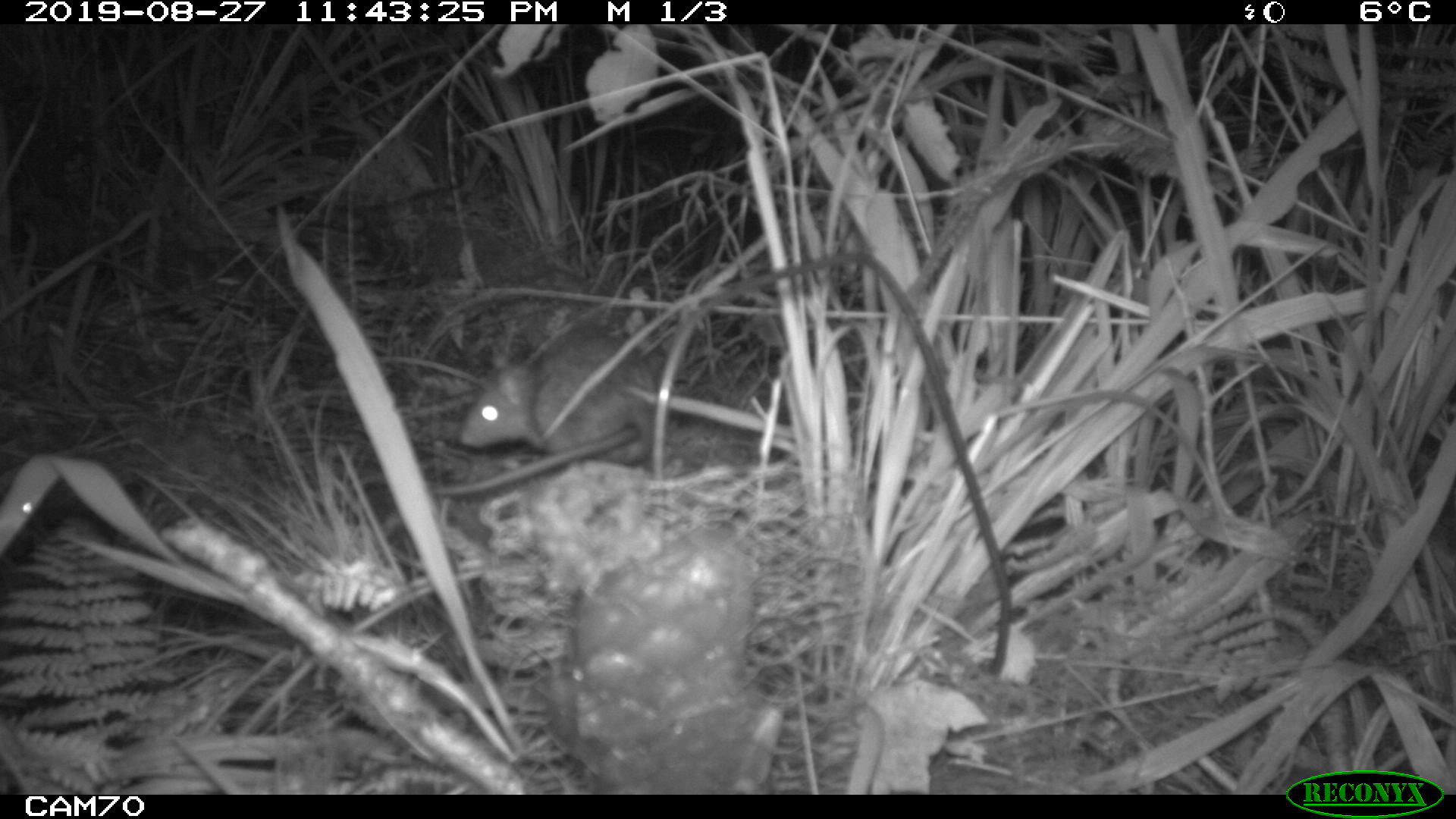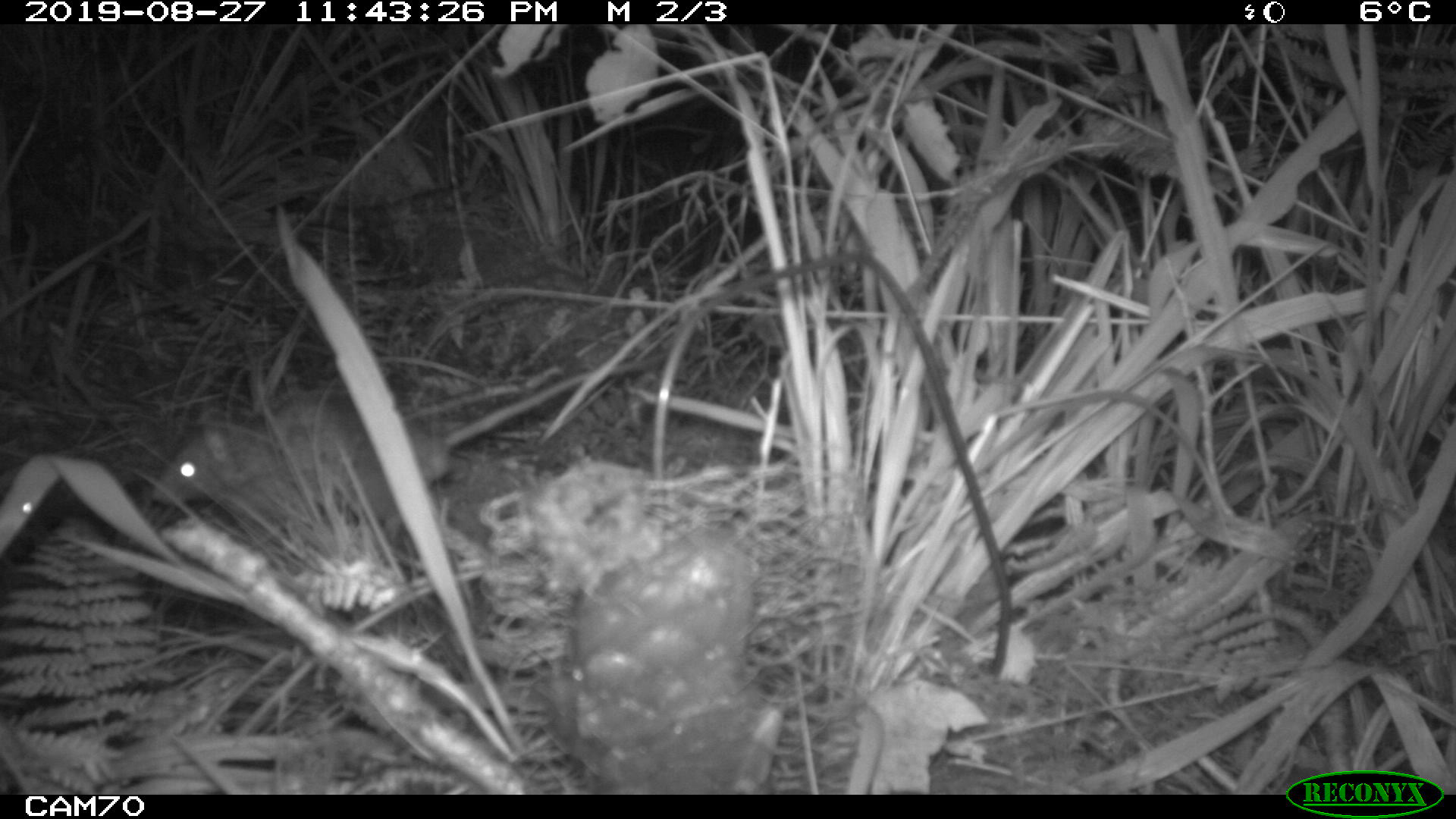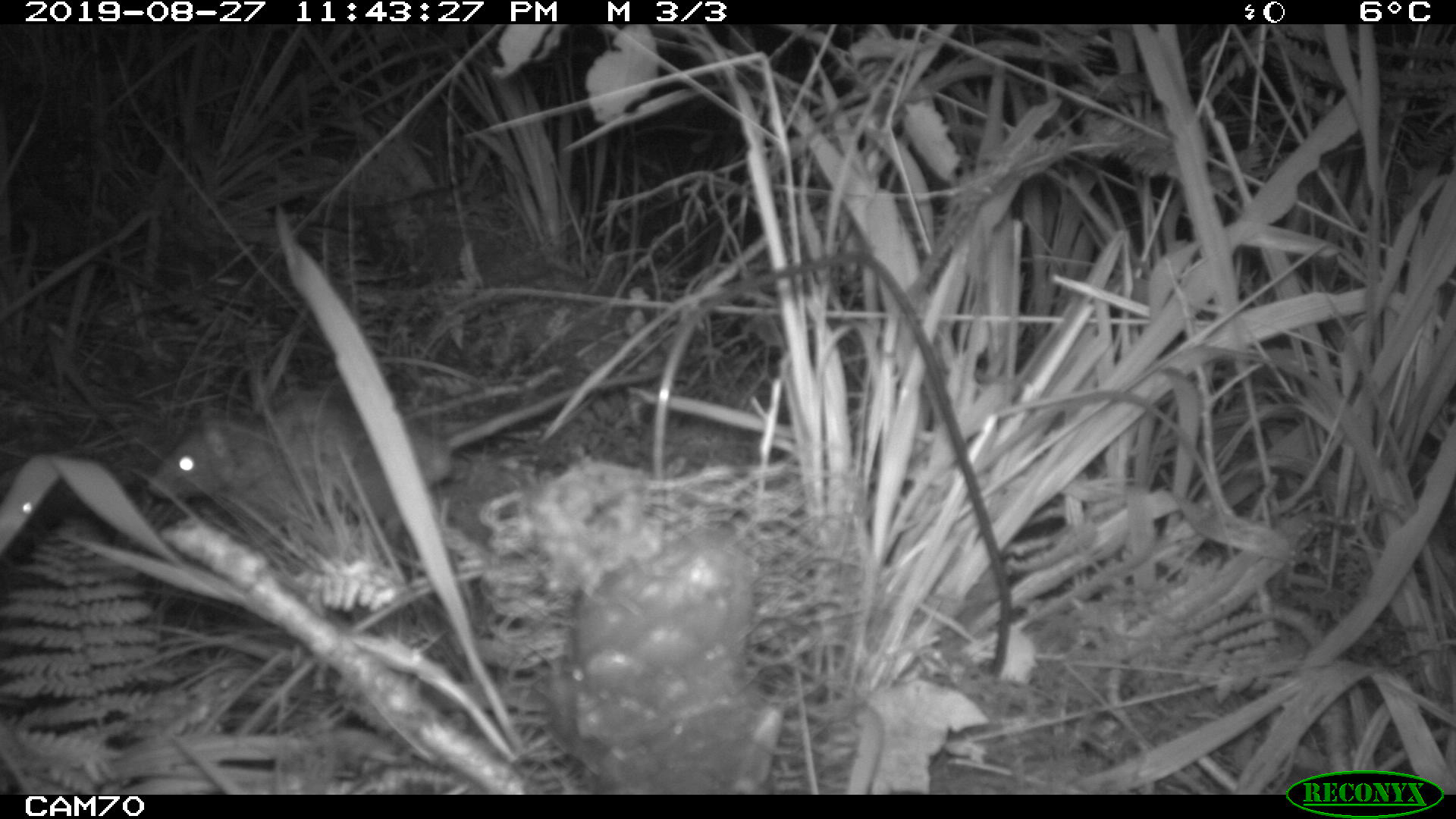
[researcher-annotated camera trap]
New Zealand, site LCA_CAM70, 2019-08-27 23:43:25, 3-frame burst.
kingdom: Animalia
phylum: Chordata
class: Mammalia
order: Rodentia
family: Muridae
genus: Rattus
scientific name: Rattus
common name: rat